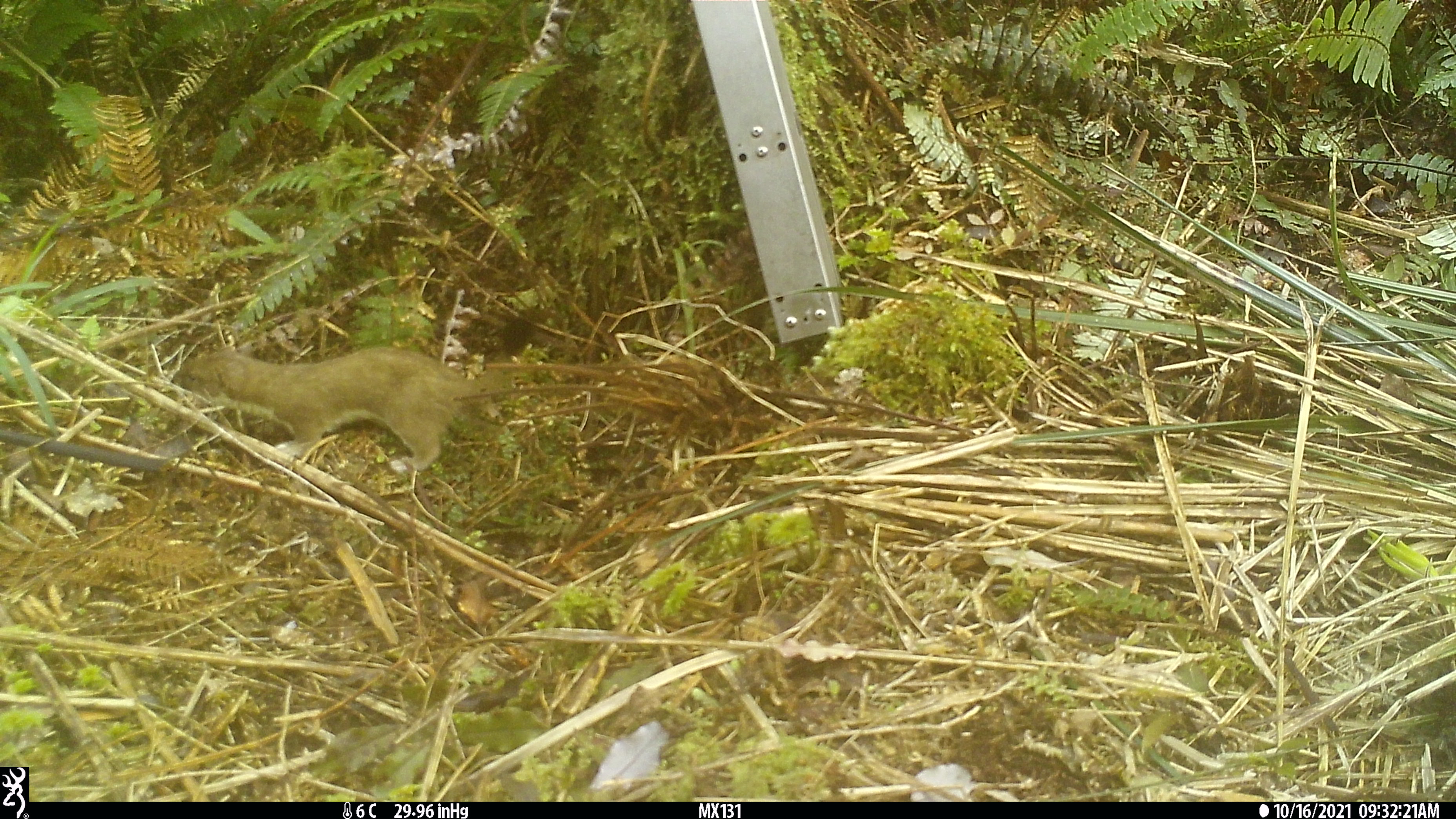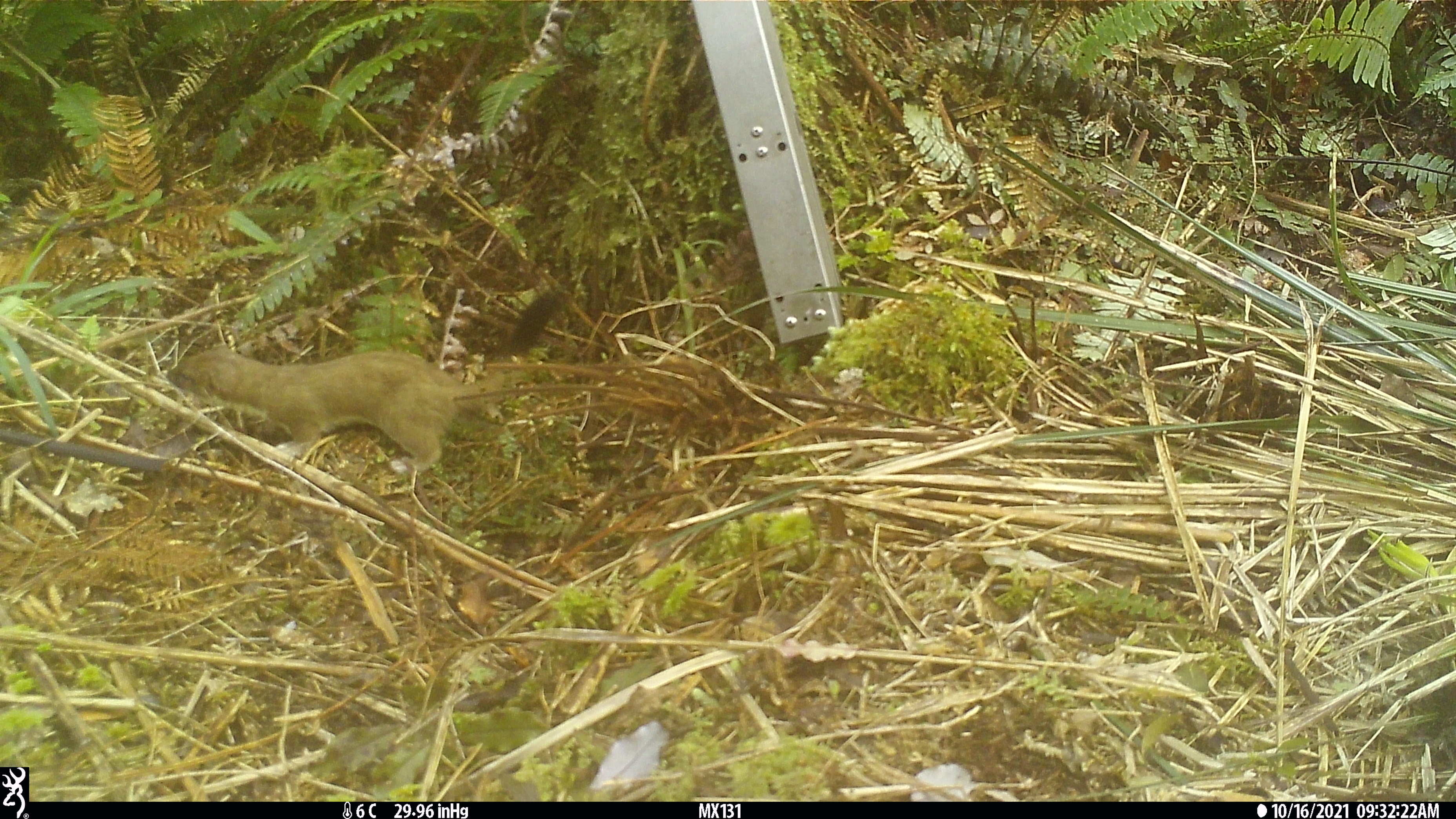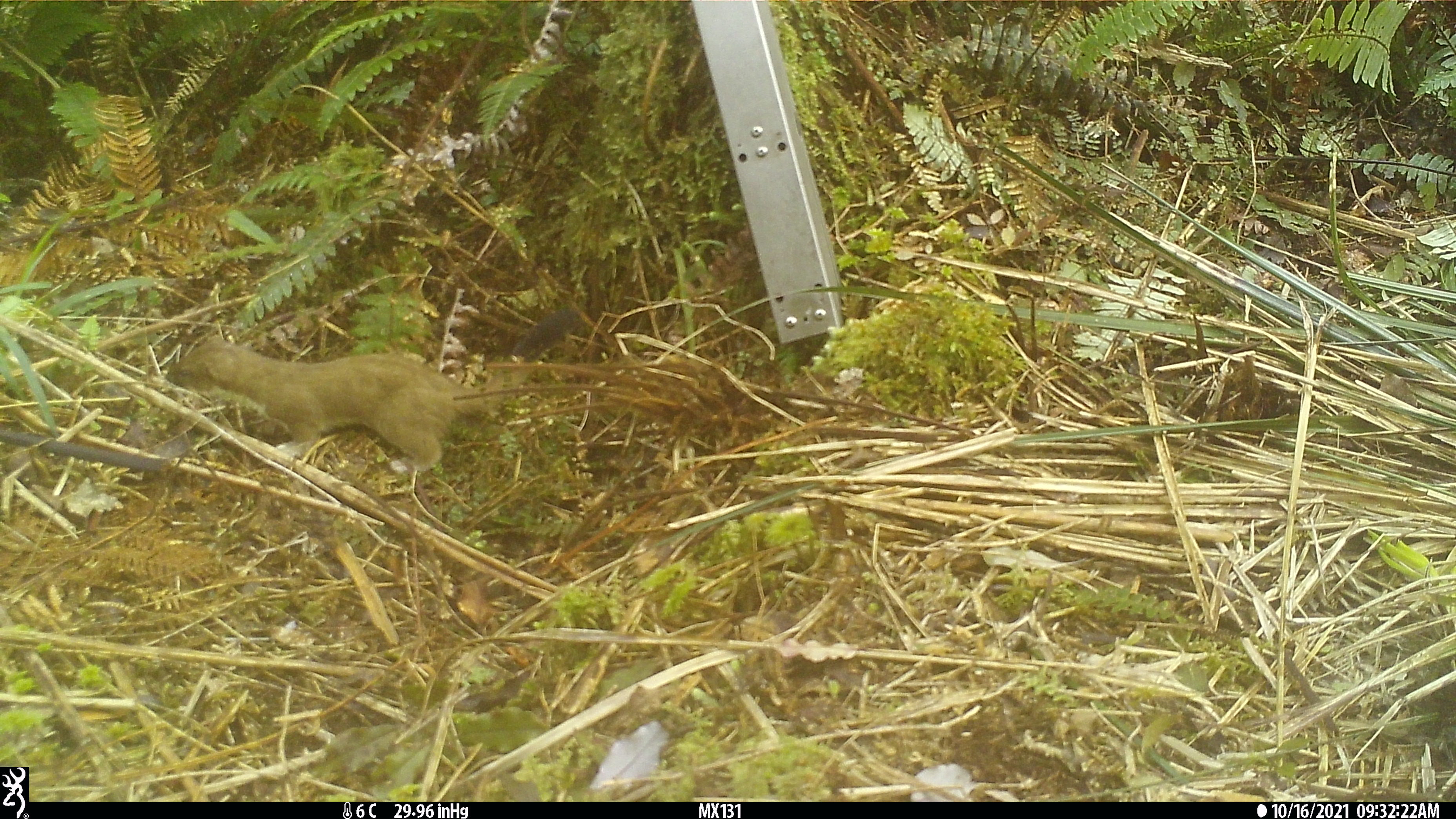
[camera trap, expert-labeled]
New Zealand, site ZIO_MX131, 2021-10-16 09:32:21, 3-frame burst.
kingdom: Animalia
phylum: Chordata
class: Mammalia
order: Carnivora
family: Mustelidae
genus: Mustela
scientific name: Mustela erminea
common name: stoat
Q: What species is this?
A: Stoat (Mustela erminea).